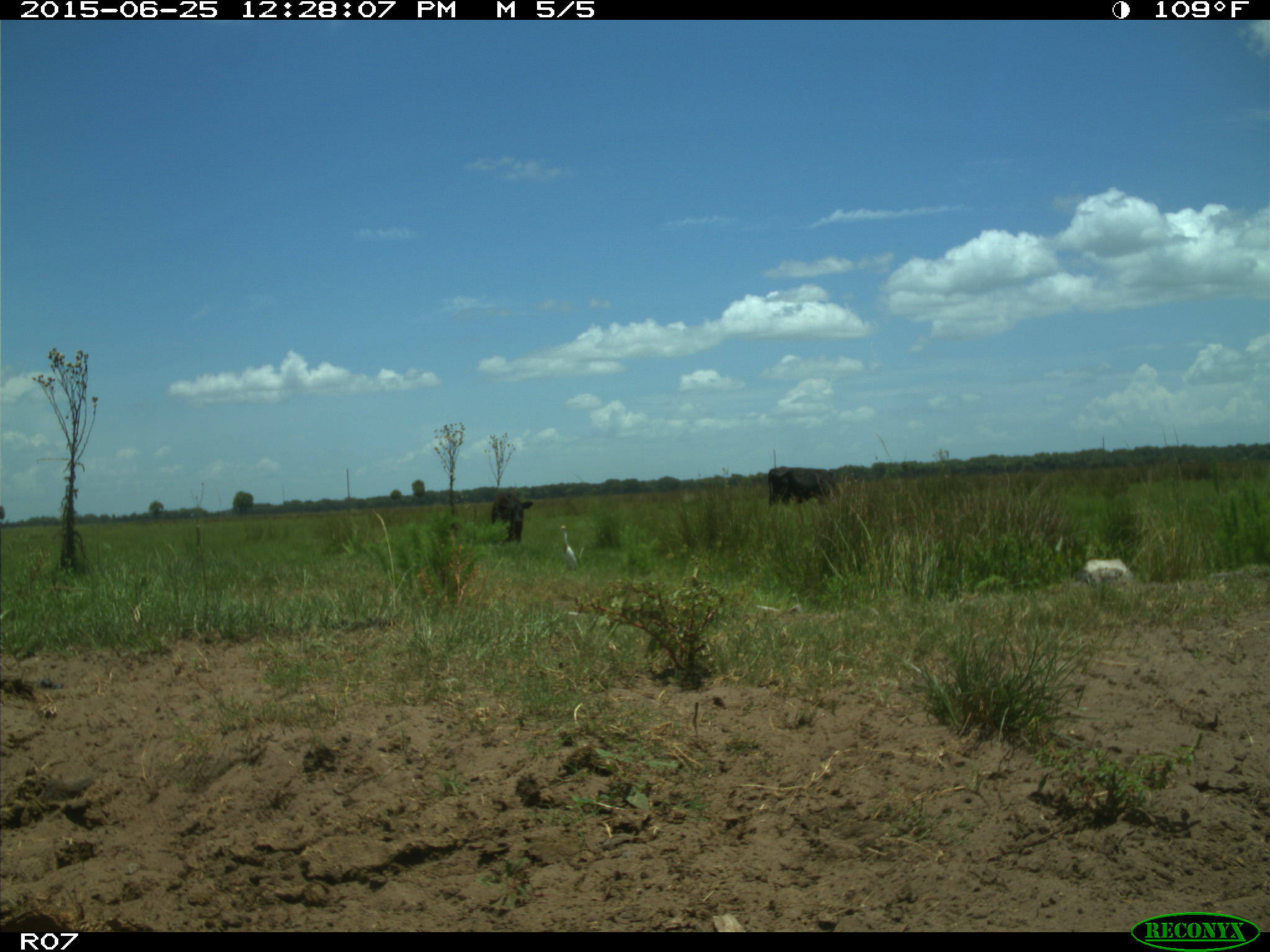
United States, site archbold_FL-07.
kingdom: Animalia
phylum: Chordata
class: Mammalia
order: Artiodactyla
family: Bovidae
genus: Bos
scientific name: Bos taurus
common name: domestic cow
Bos taurus (domestic cow).